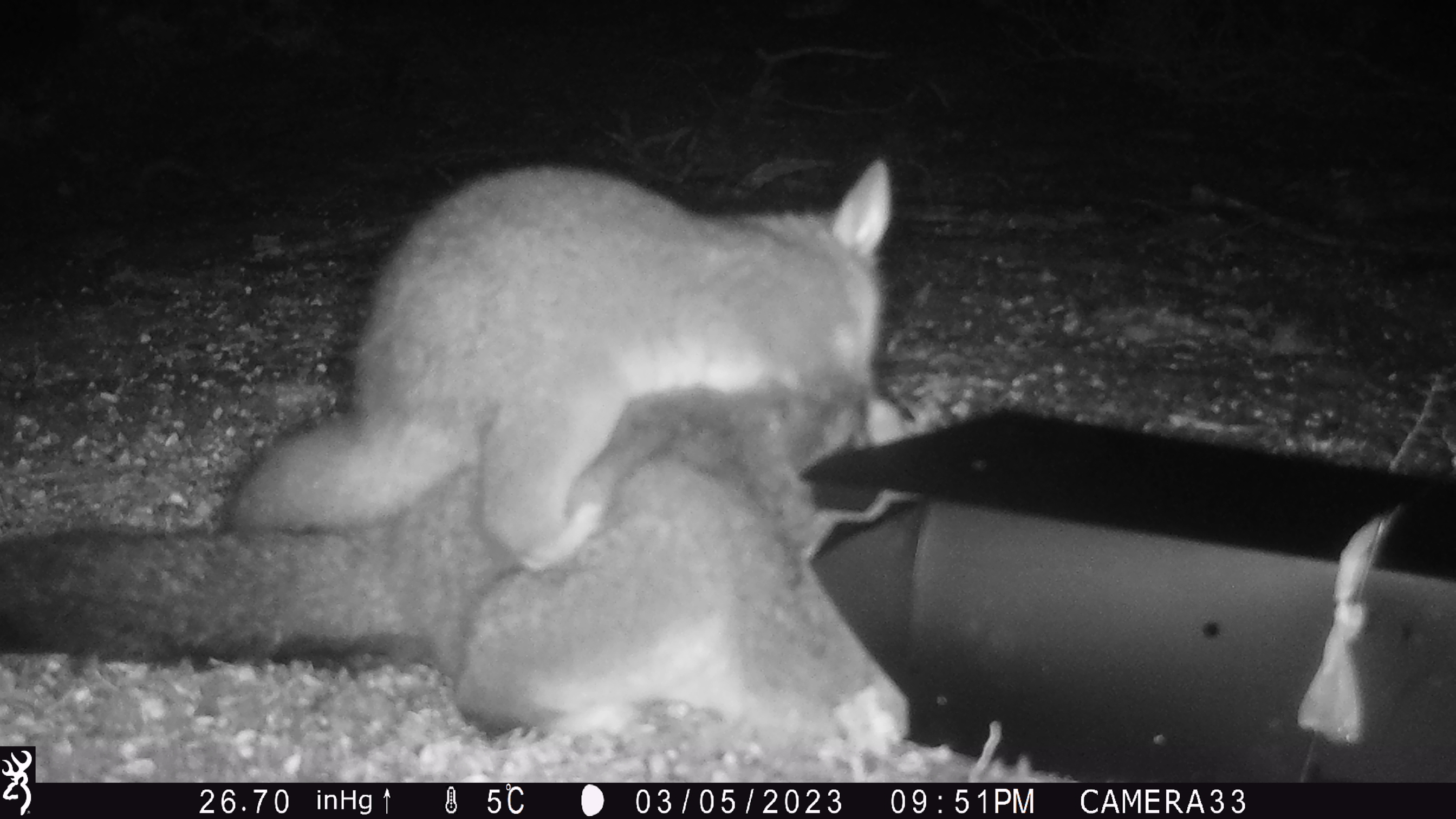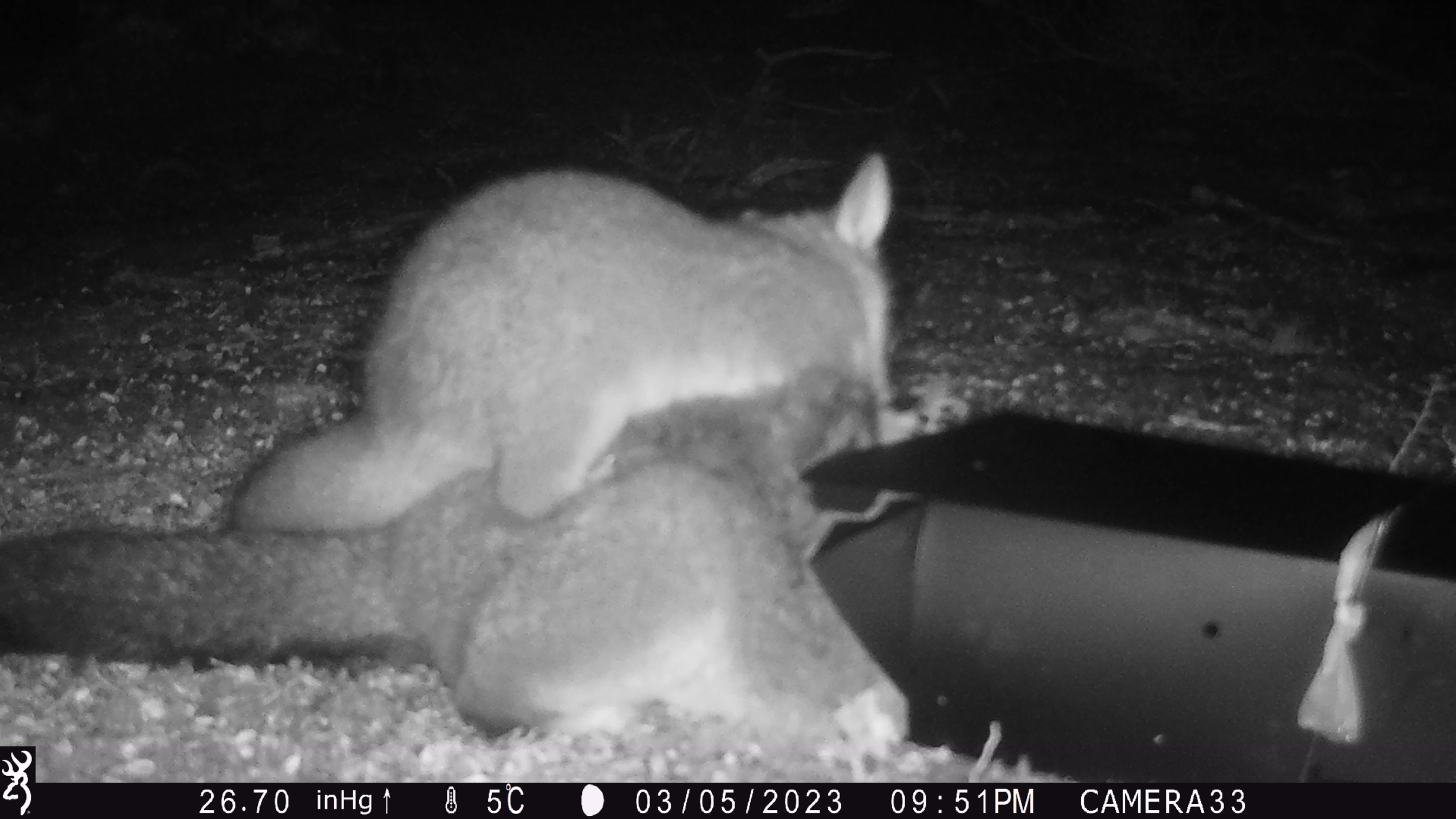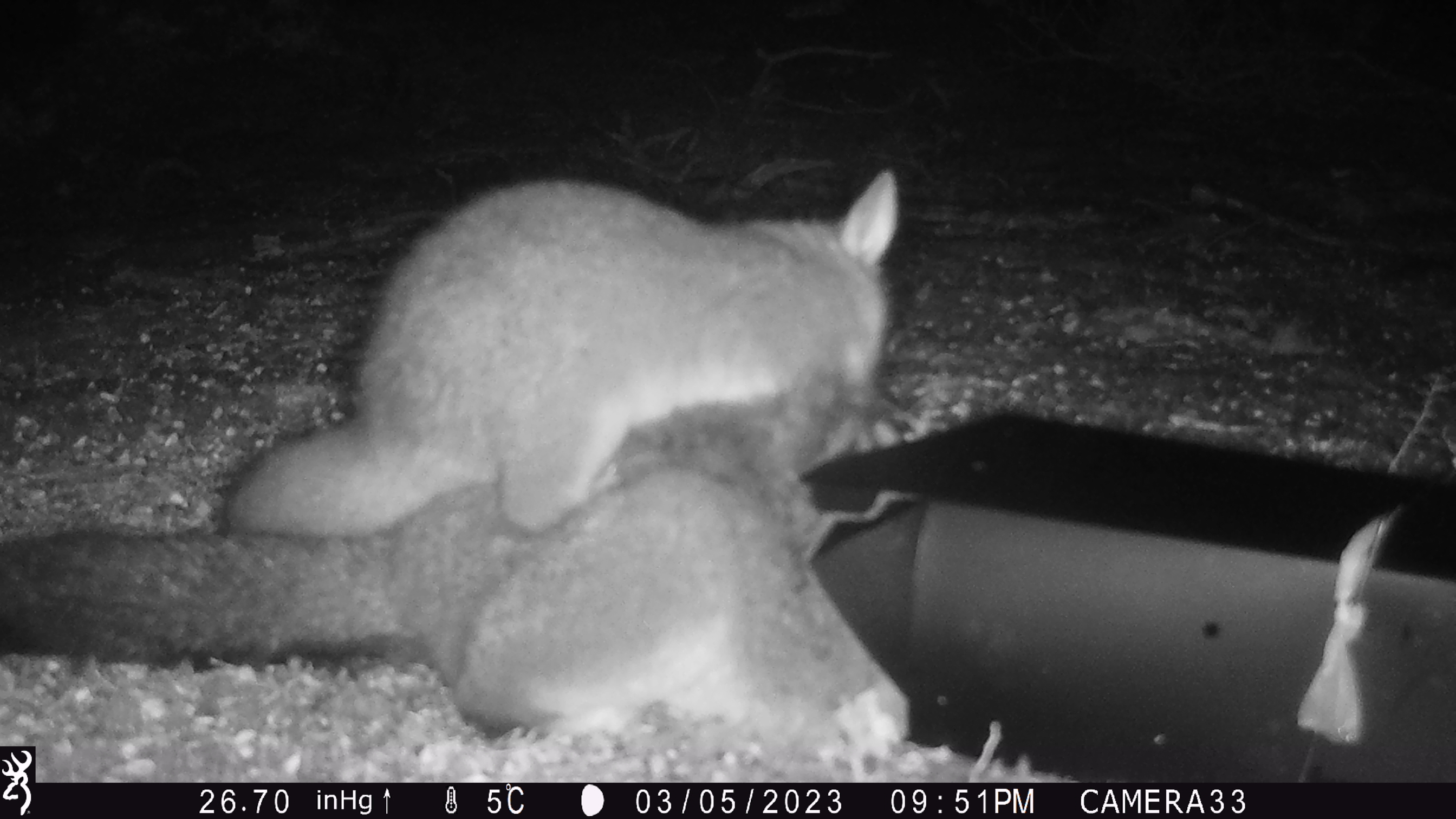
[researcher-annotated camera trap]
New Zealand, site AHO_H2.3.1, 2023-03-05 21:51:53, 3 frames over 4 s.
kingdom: Animalia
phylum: Chordata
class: Mammalia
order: Carnivora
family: Mustelidae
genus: Mustela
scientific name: Mustela erminea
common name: stoat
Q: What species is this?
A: Stoat (Mustela erminea).